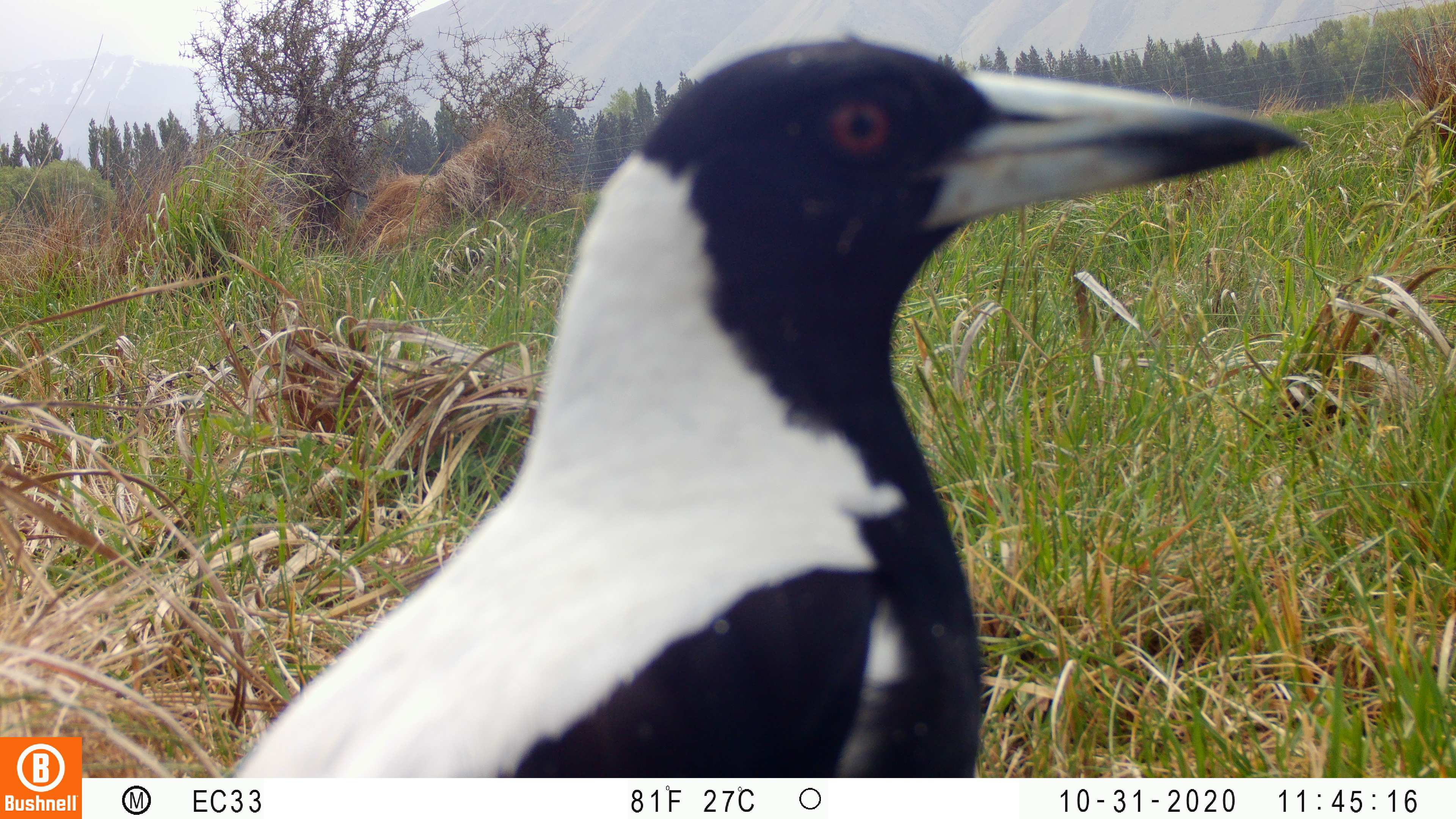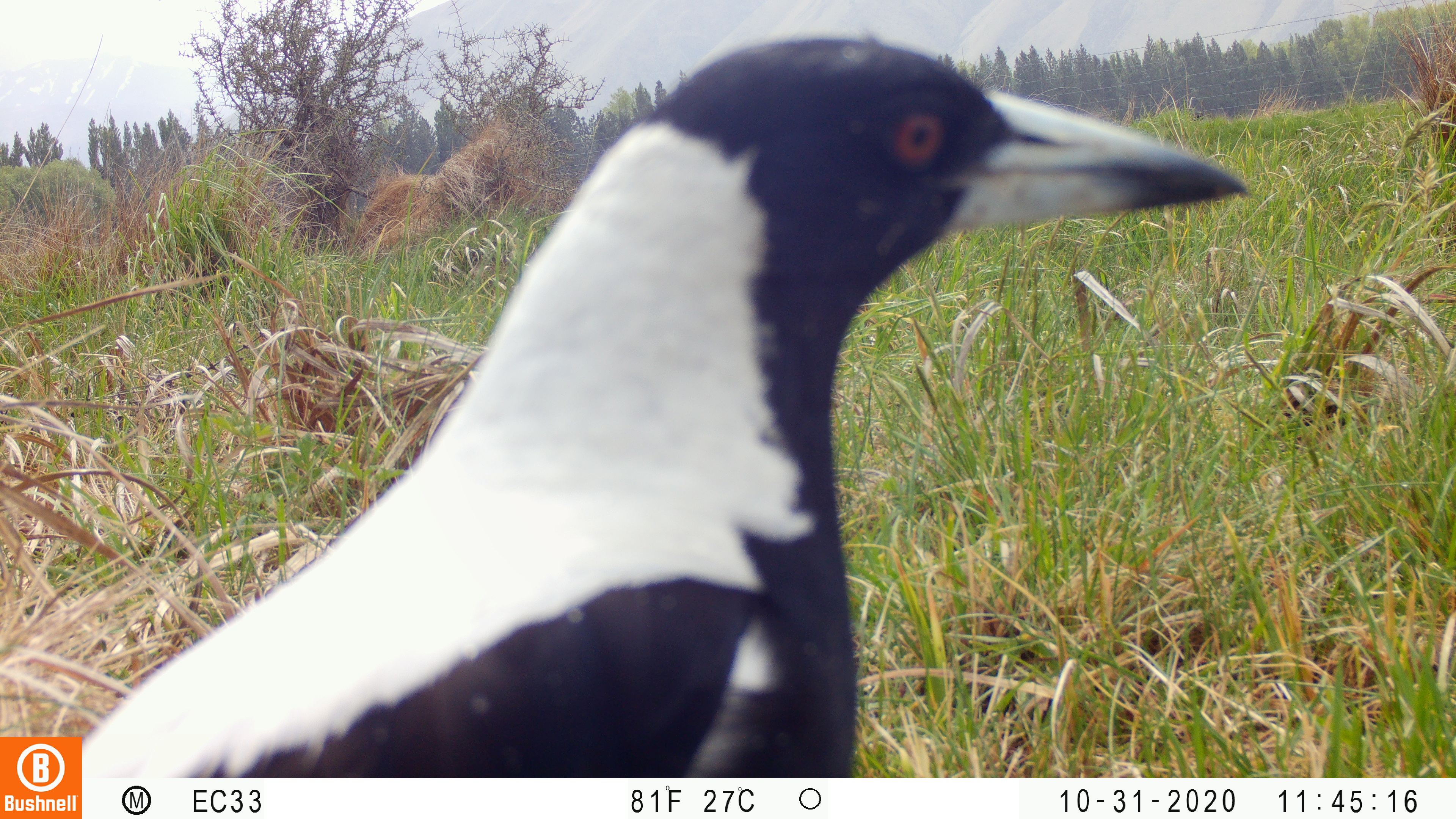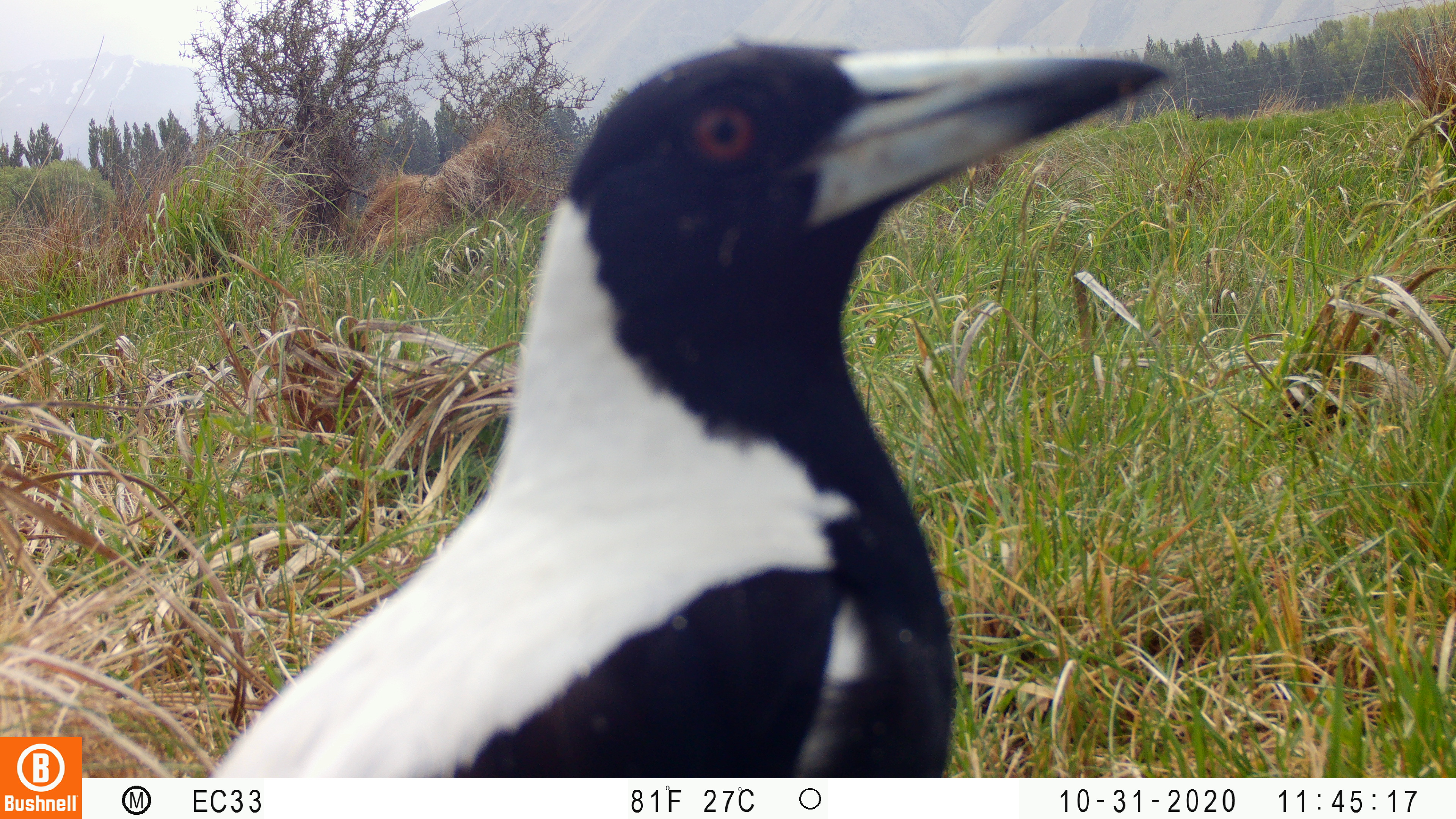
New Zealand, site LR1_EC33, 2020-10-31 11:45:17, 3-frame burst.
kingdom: Animalia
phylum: Chordata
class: Aves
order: Passeriformes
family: Artamidae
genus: Gymnorhina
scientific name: Gymnorhina tibicen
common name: australian magpie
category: magpie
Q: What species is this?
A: Magpie (australian magpie) (Gymnorhina tibicen).